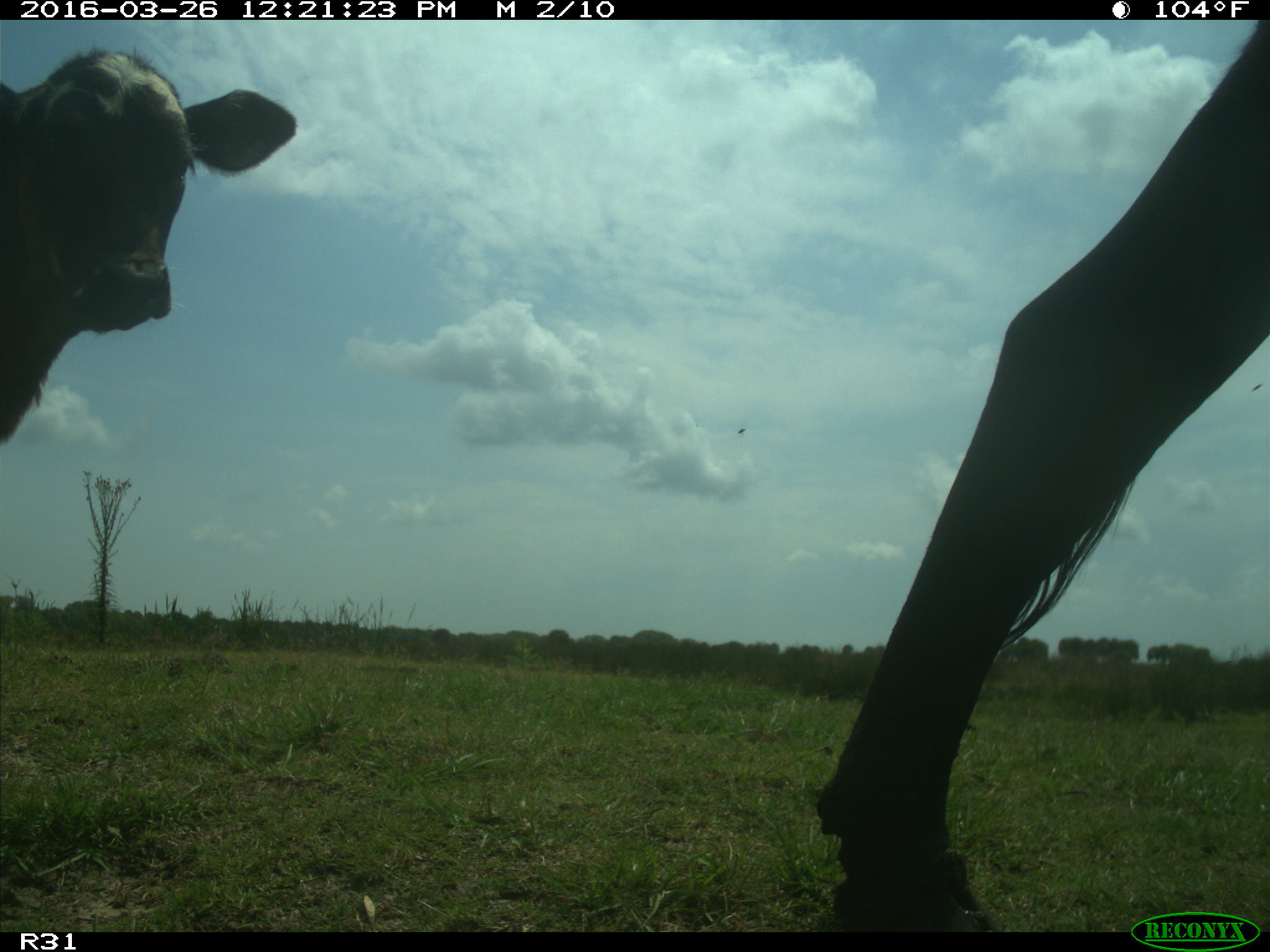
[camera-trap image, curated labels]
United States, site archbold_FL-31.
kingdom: Animalia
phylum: Chordata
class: Mammalia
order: Artiodactyla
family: Bovidae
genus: Bos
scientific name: Bos taurus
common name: domestic cow